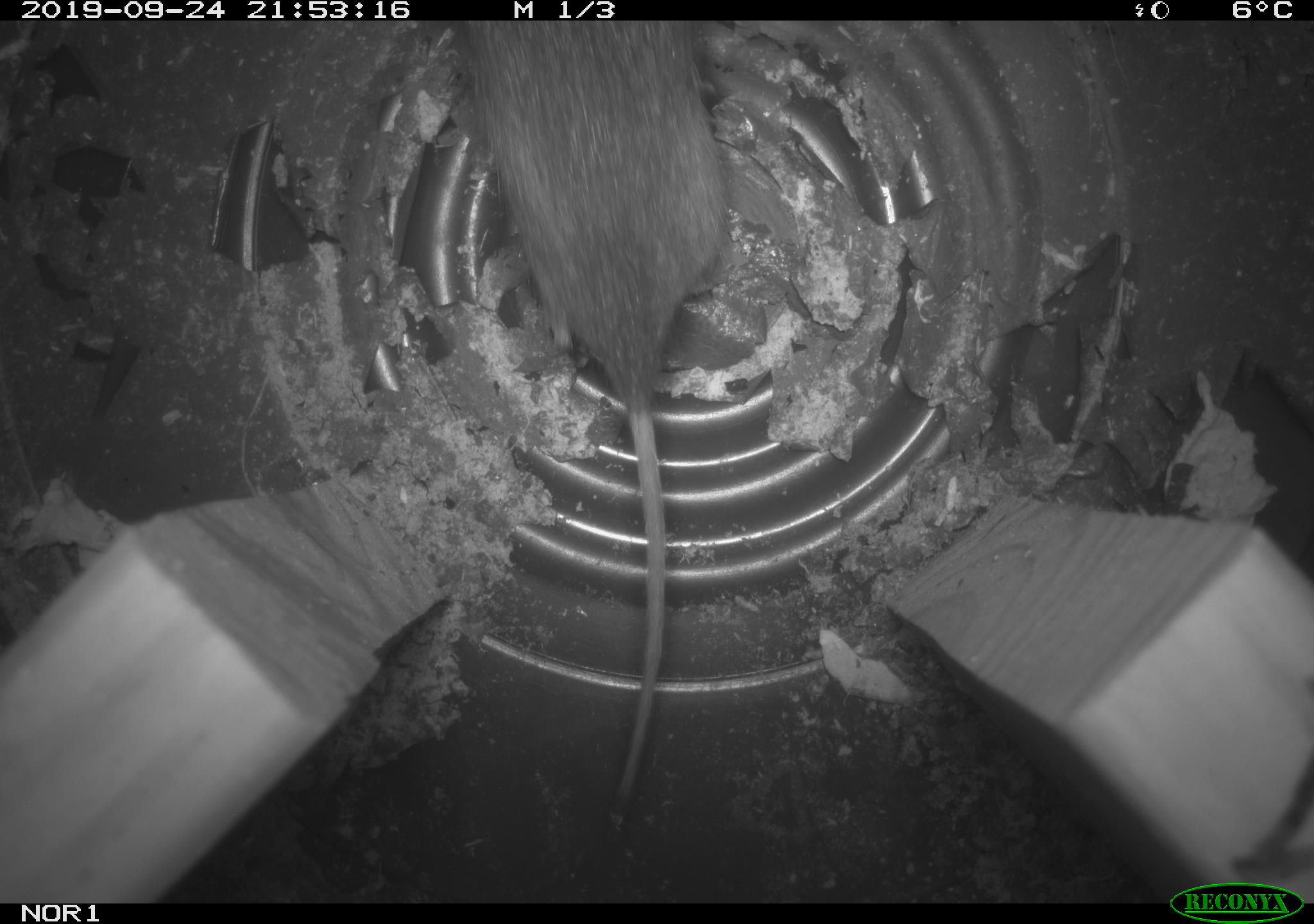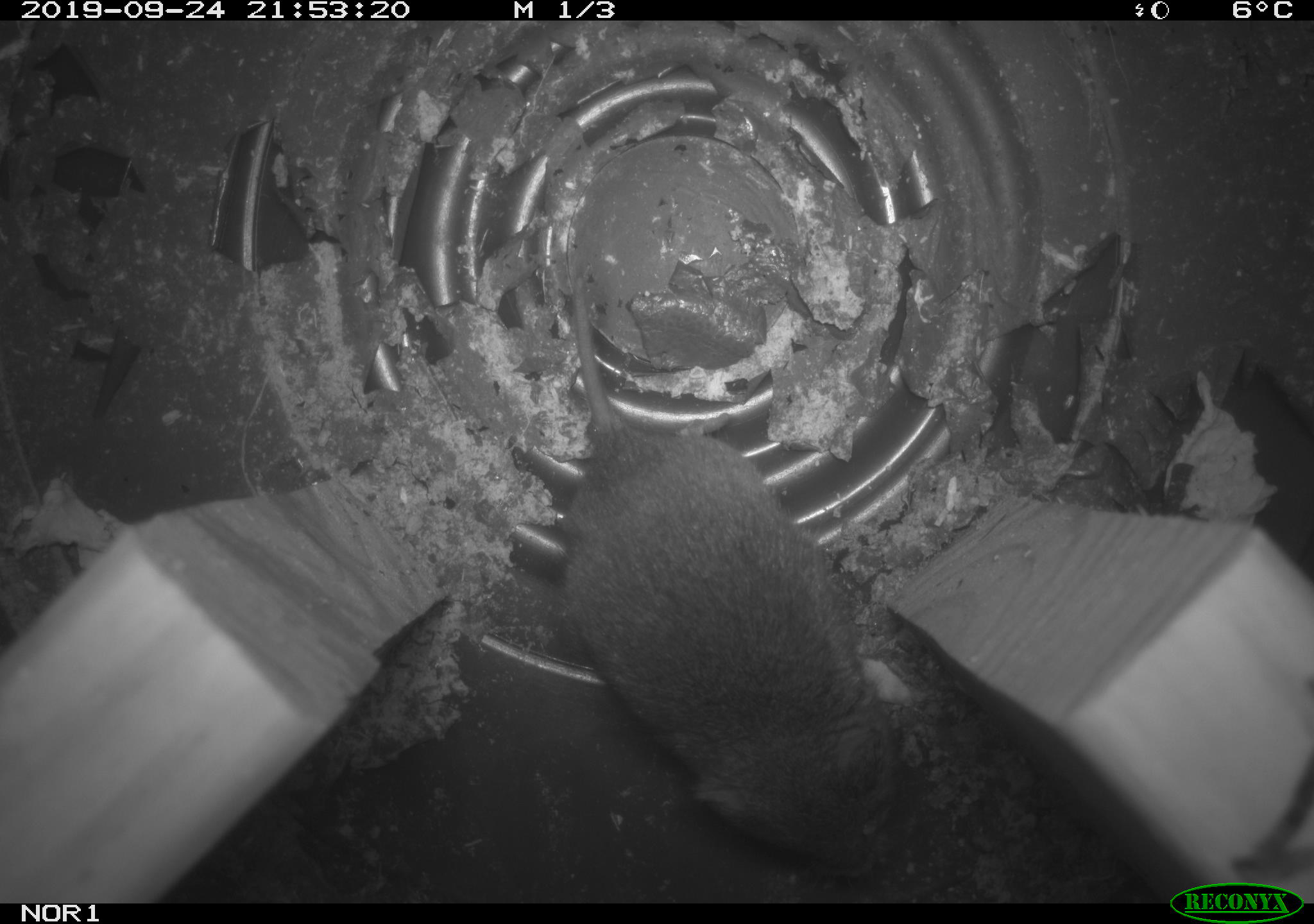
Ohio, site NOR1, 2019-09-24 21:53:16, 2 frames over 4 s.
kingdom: Animalia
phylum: Chordata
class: Mammalia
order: Rodentia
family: Cricetidae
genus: Microtus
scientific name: Microtus pennsylvanicus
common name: meadow vole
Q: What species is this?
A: Meadow vole (Microtus pennsylvanicus).